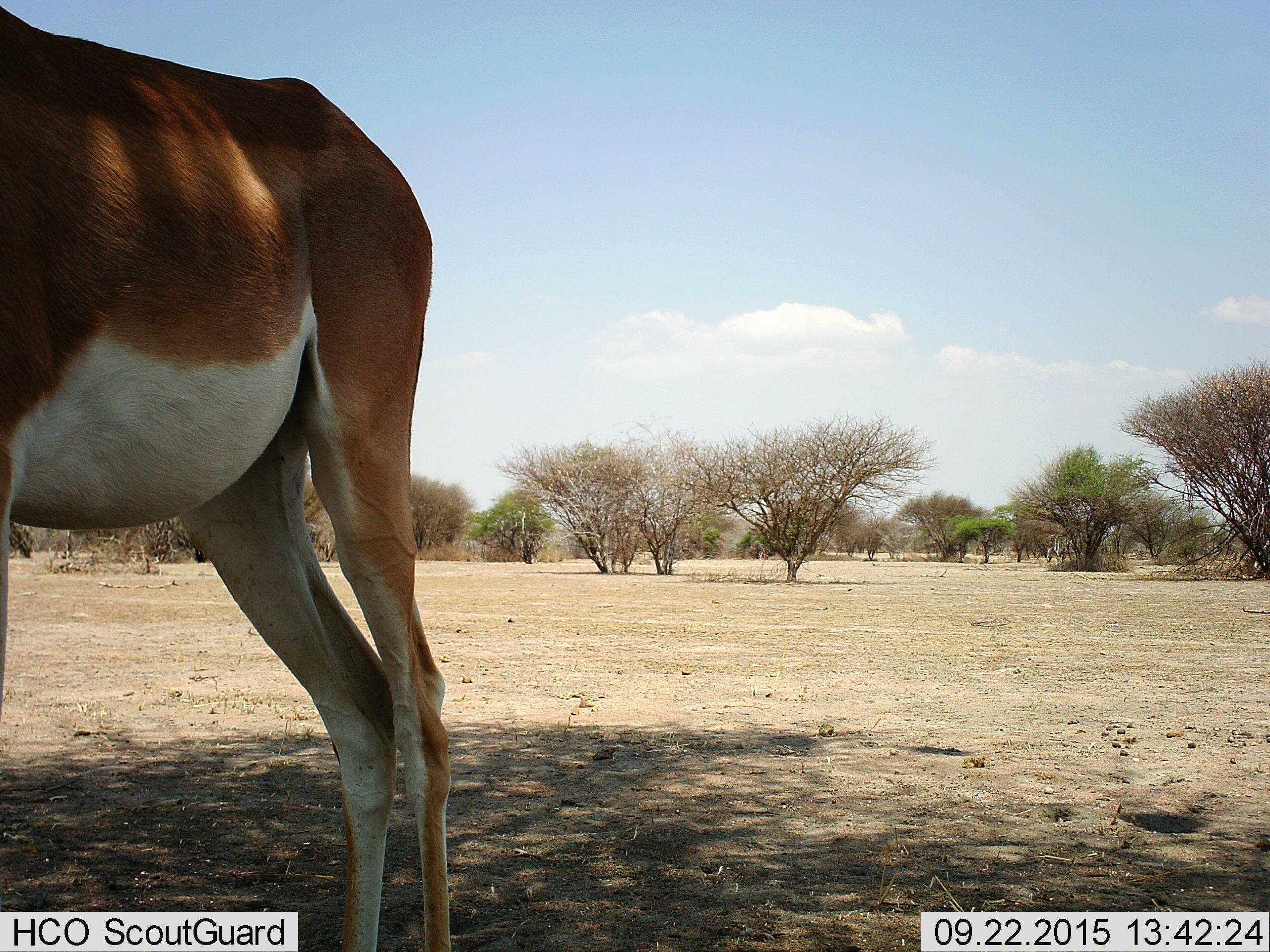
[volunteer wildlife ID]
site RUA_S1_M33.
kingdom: Animalia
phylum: Chordata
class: Mammalia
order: Artiodactyla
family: Bovidae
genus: Nanger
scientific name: Nanger granti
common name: grant's gazelle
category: gazellegrants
Gazellegrants (grant's gazelle) (Nanger granti), count 1. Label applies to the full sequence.